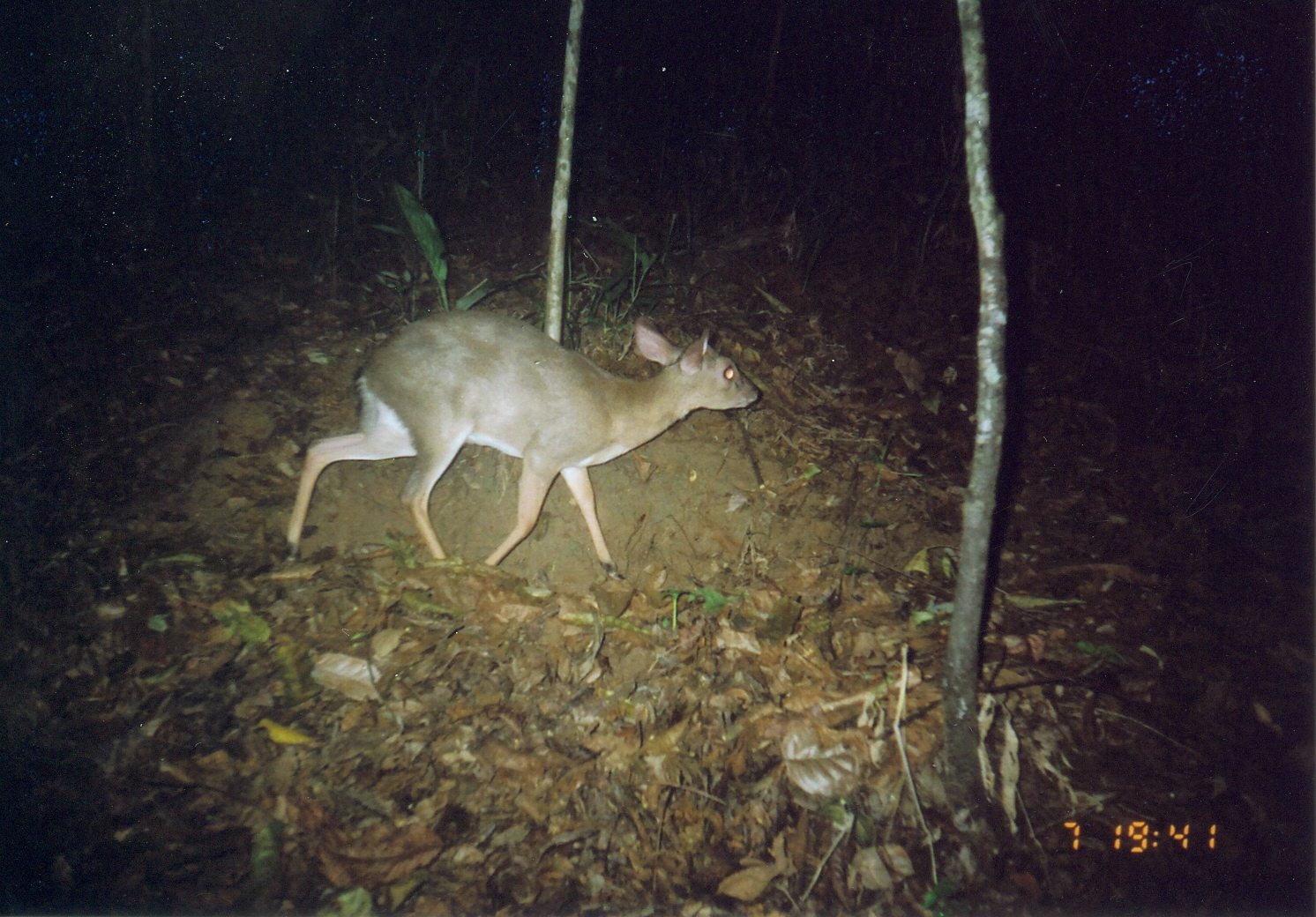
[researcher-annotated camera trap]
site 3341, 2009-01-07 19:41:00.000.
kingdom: Animalia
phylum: Chordata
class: Mammalia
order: Artiodactyla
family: Bovidae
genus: Nesotragus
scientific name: Nesotragus moschatus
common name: suni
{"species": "Nesotragus moschatus (suni)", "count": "1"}